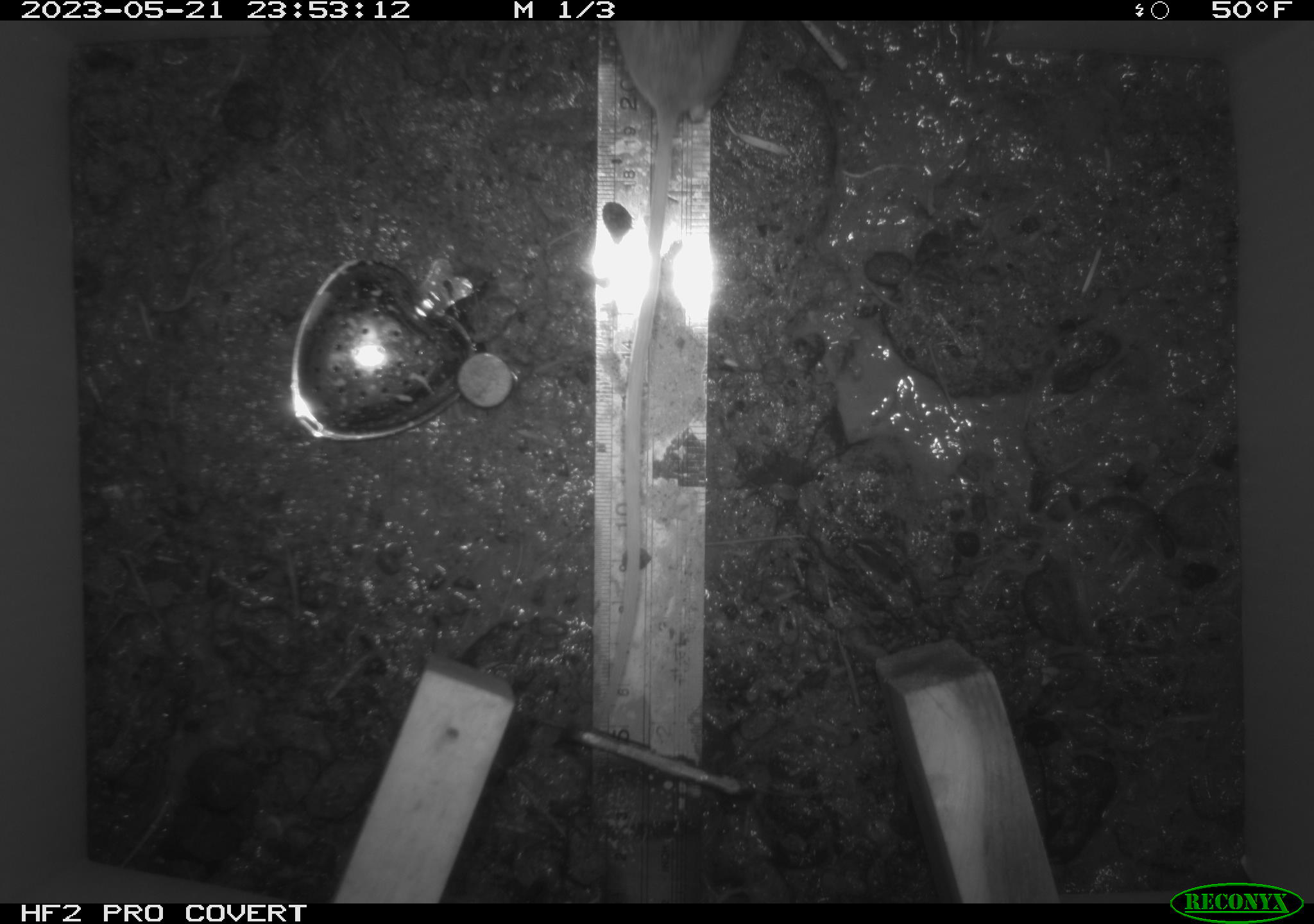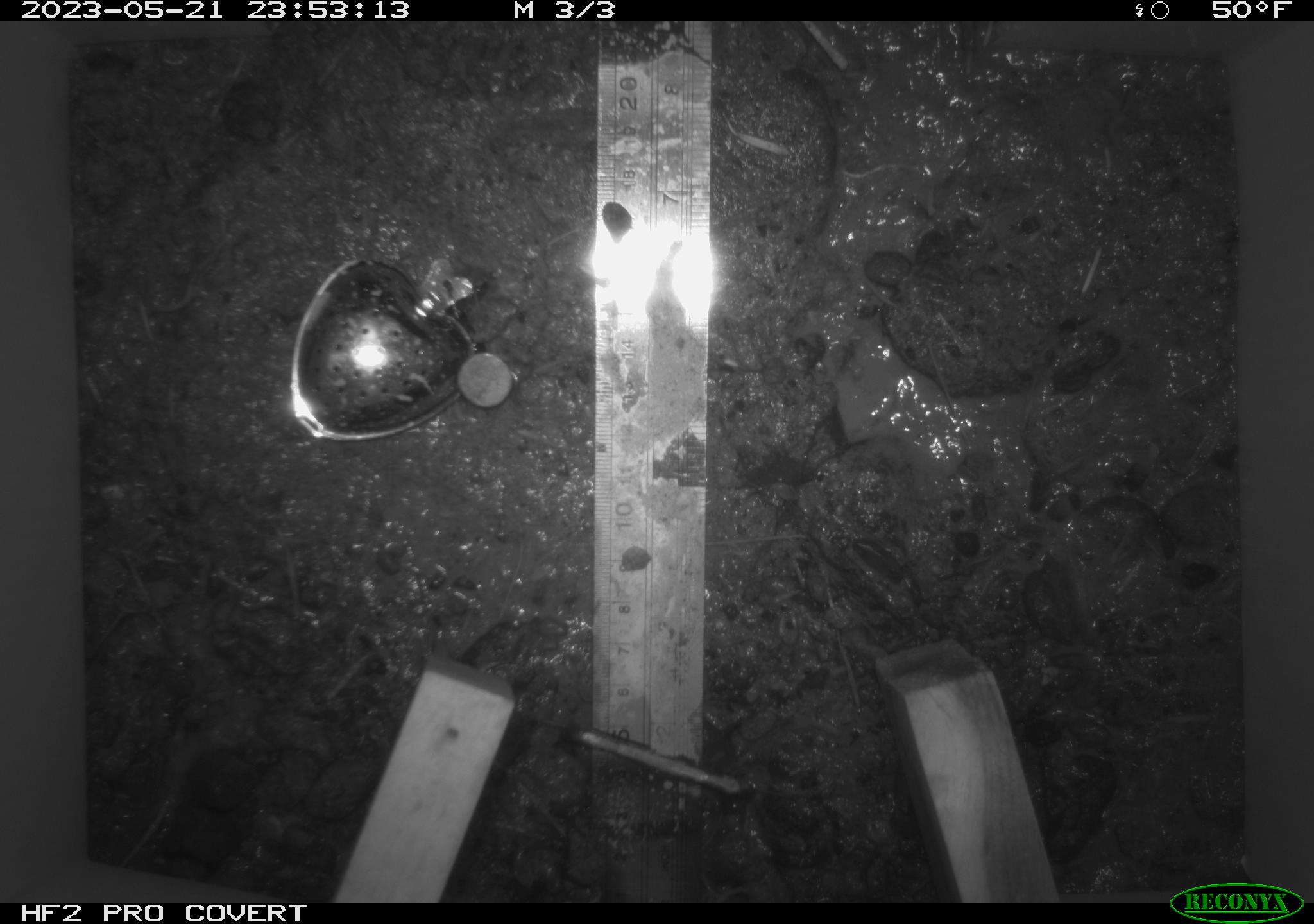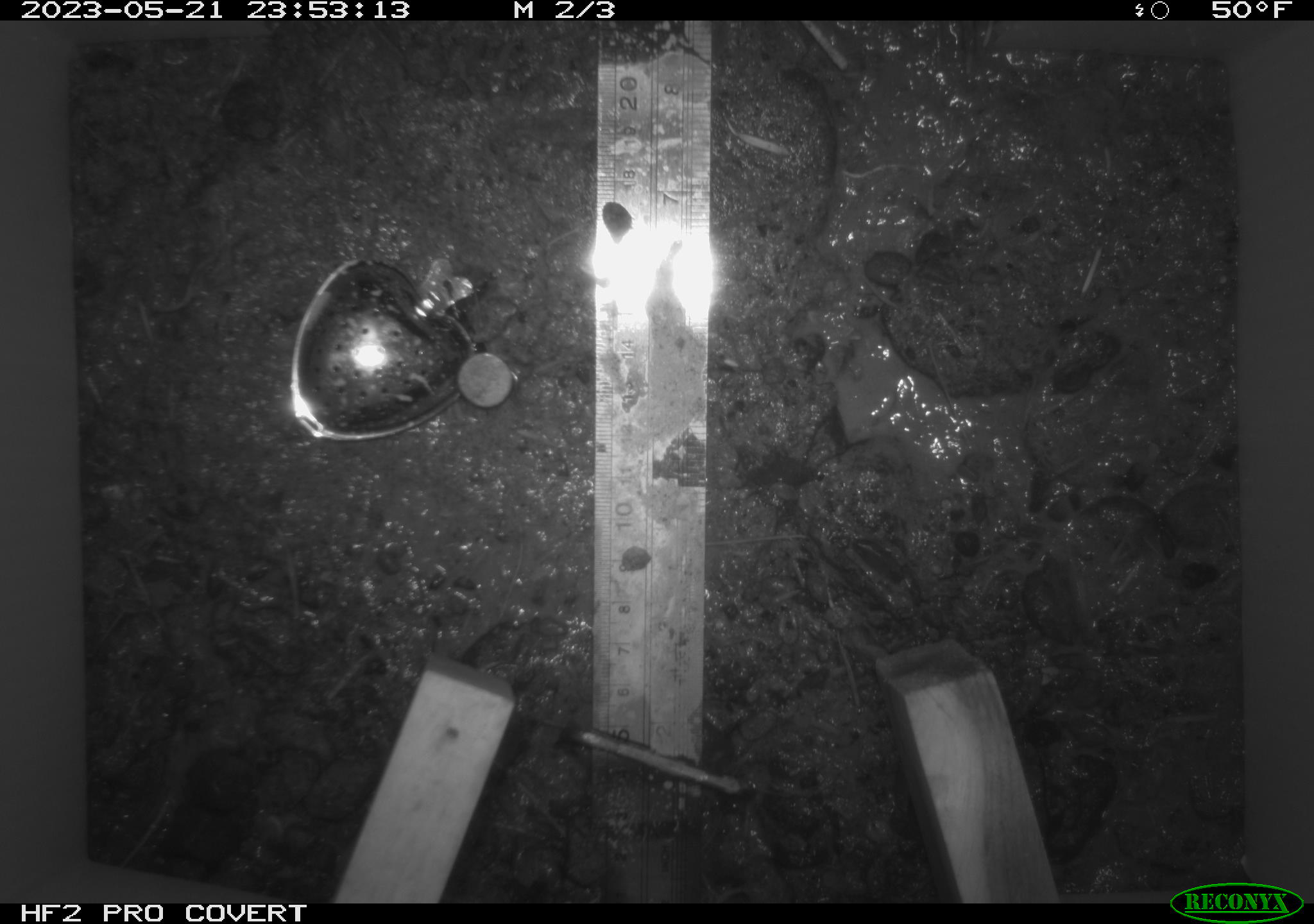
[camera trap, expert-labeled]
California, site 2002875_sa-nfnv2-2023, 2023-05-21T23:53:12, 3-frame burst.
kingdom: Animalia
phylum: Chordata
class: Mammalia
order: Rodentia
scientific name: Rodentia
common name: mouse species